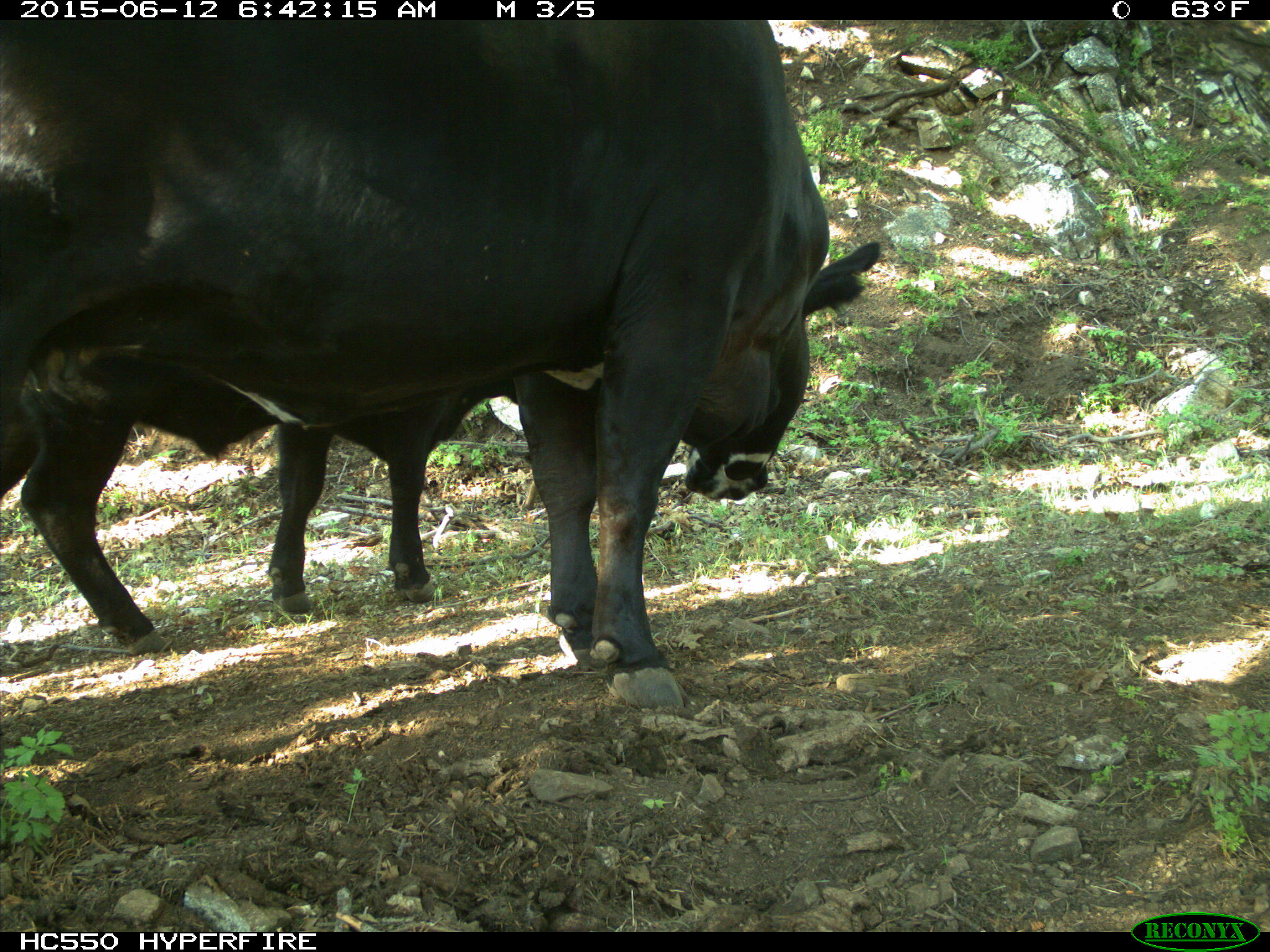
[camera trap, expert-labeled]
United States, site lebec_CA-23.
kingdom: Animalia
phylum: Chordata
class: Mammalia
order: Artiodactyla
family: Bovidae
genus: Bos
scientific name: Bos taurus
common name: domestic cow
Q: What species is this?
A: Bos taurus (domestic cow).